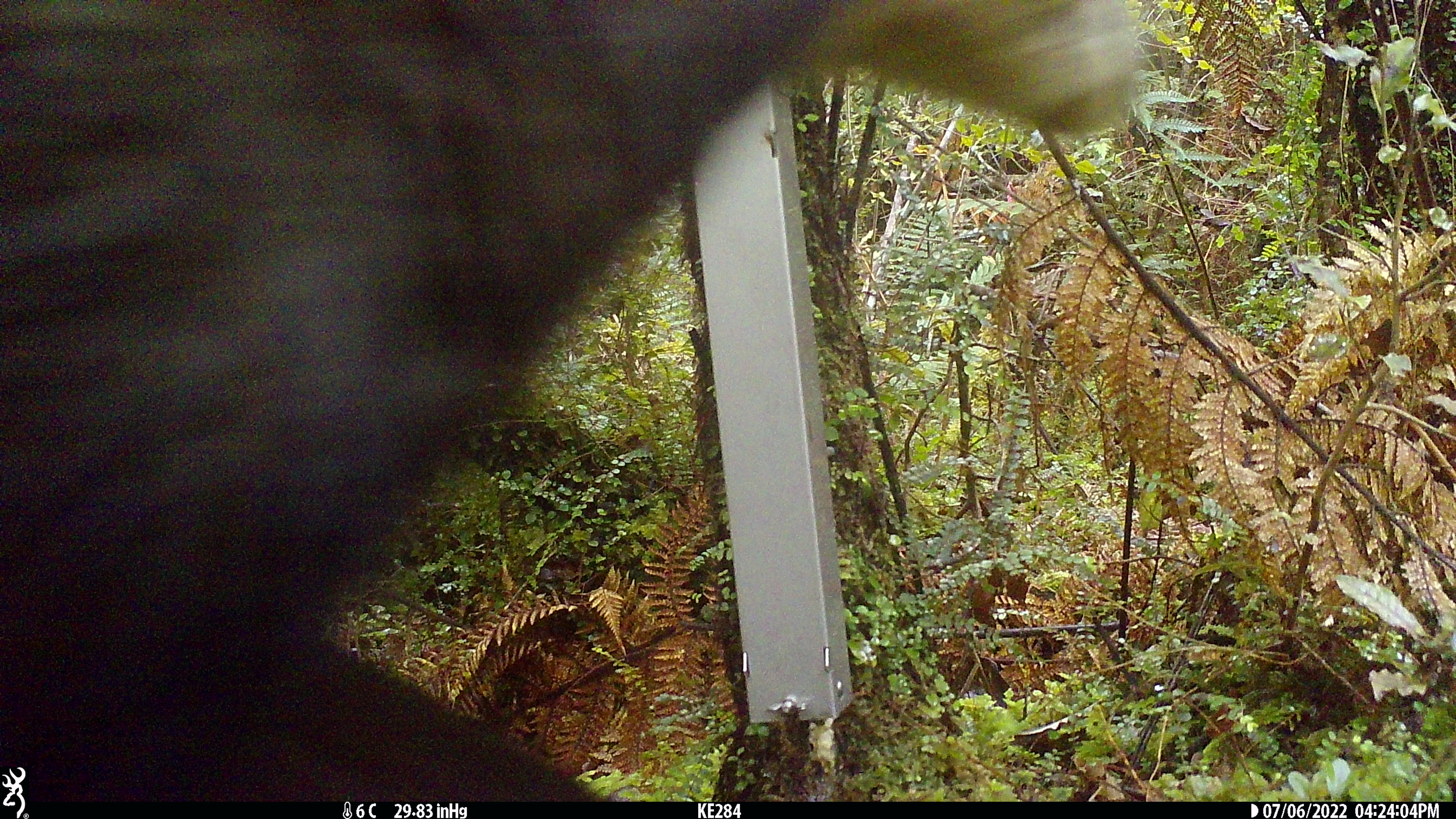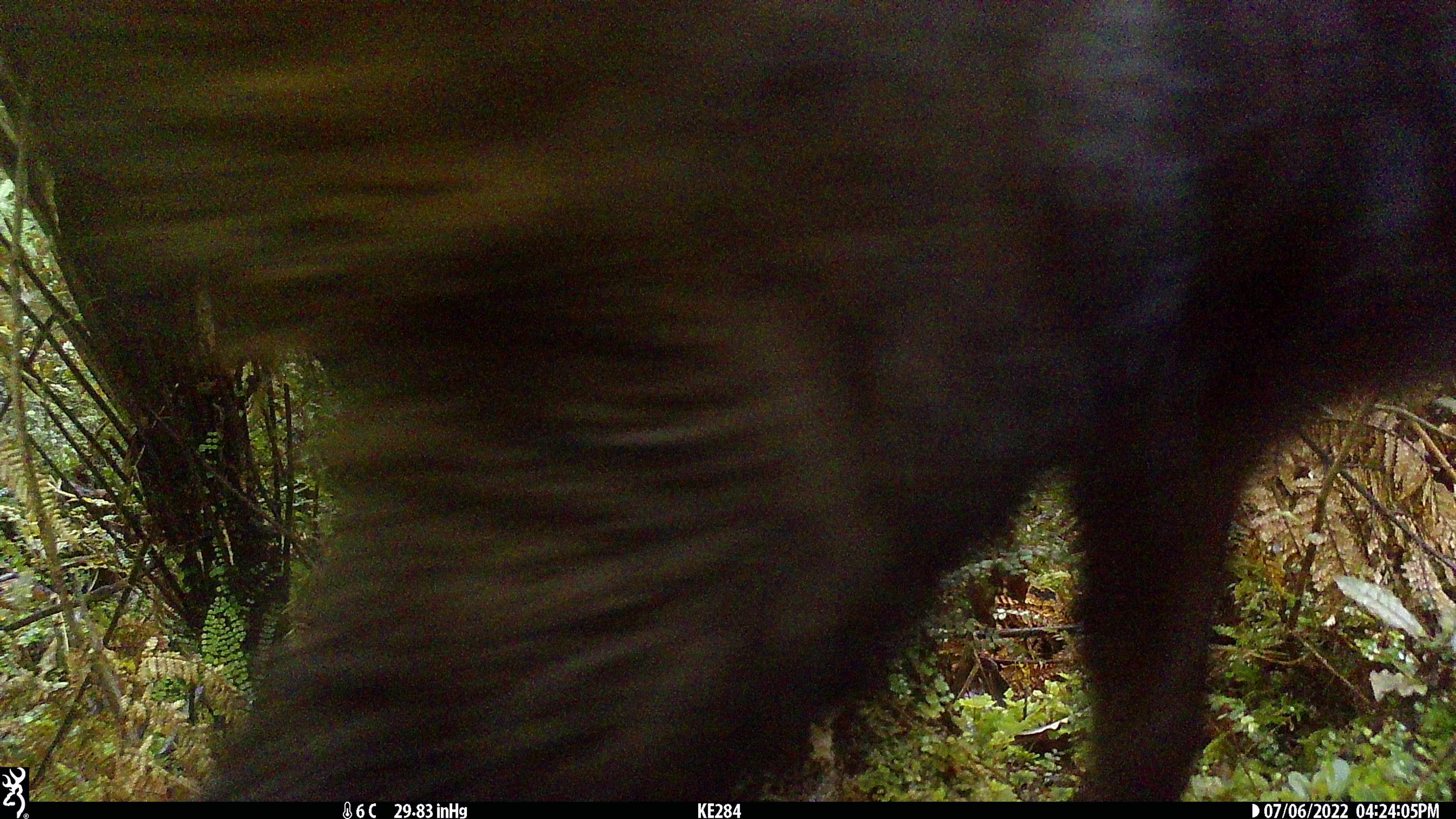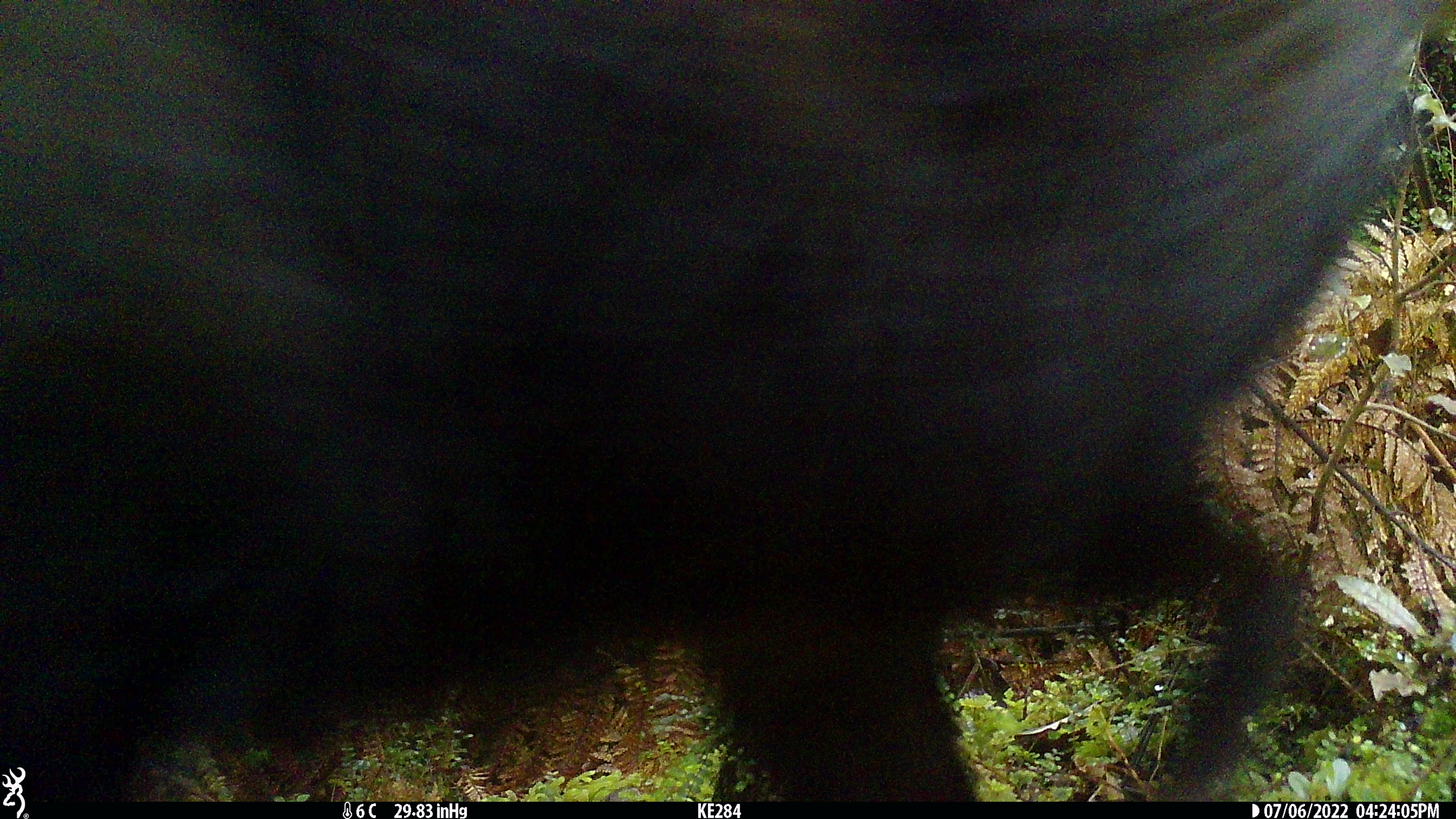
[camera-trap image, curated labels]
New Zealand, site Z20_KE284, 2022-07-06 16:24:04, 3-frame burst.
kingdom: Animalia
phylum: Chordata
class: Mammalia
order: Artiodactyla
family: Bovidae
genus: Rupicapra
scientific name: Rupicapra rupicapra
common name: alpine chamois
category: chamois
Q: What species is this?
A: Chamois (alpine chamois) (Rupicapra rupicapra).